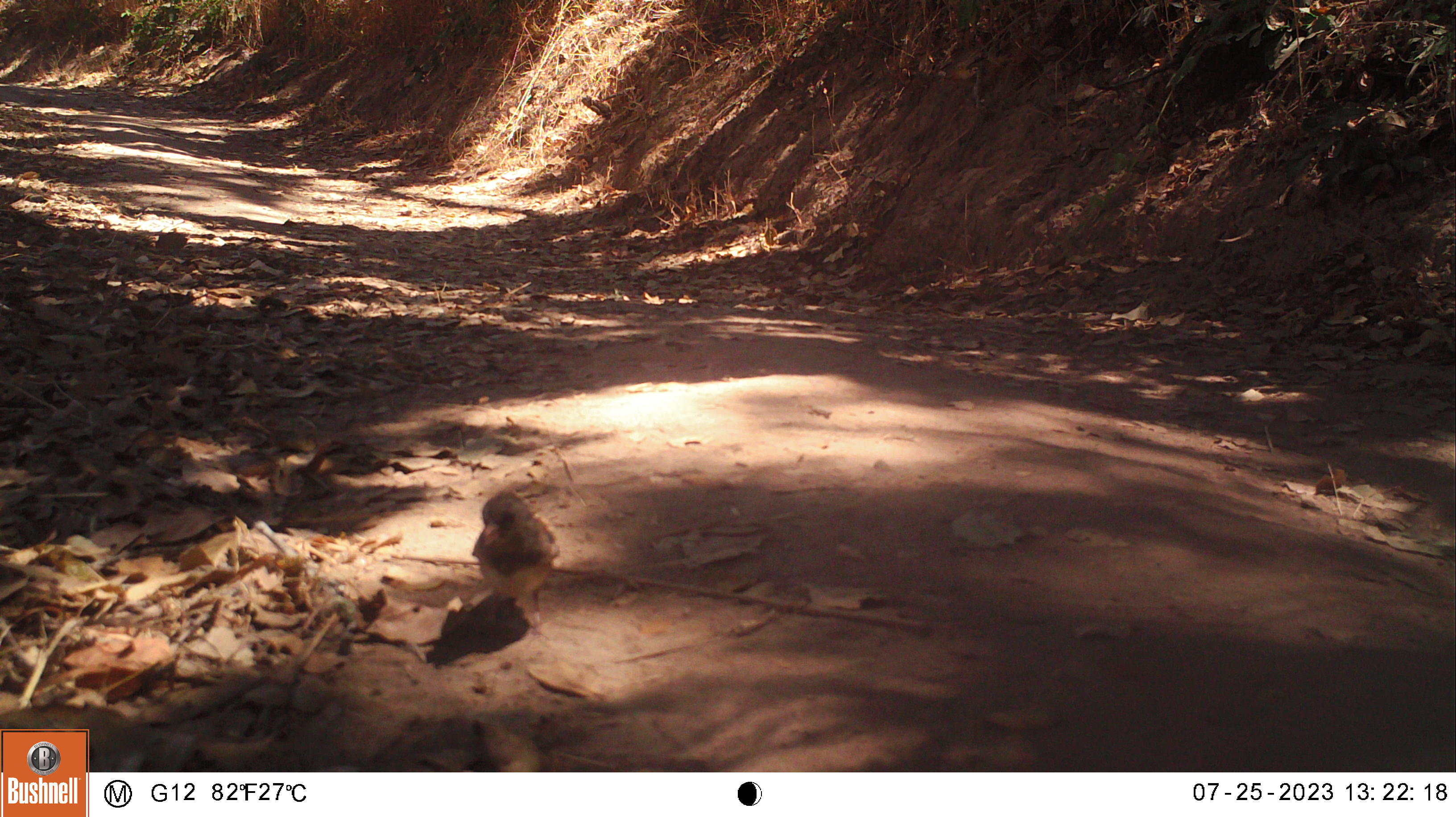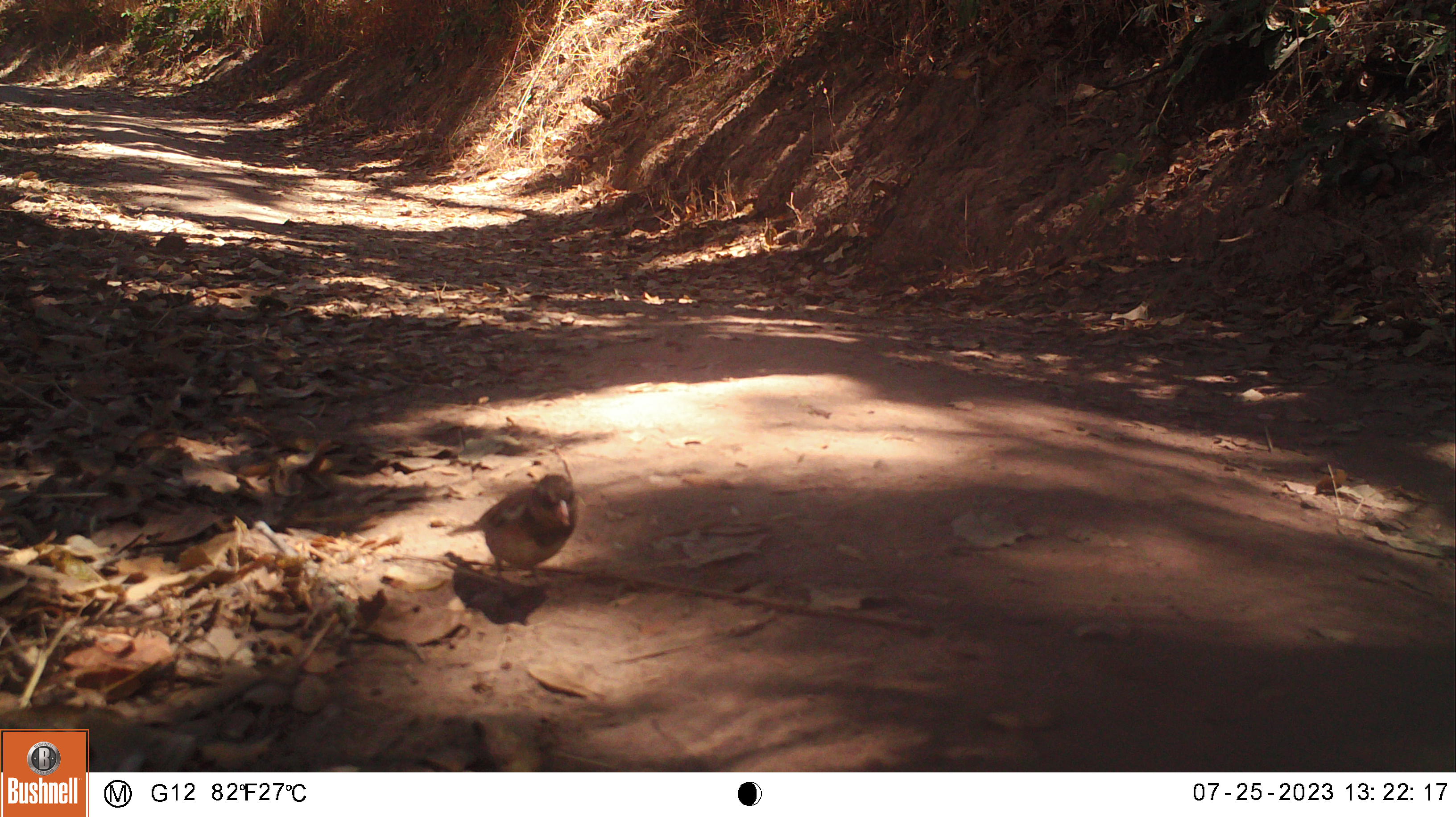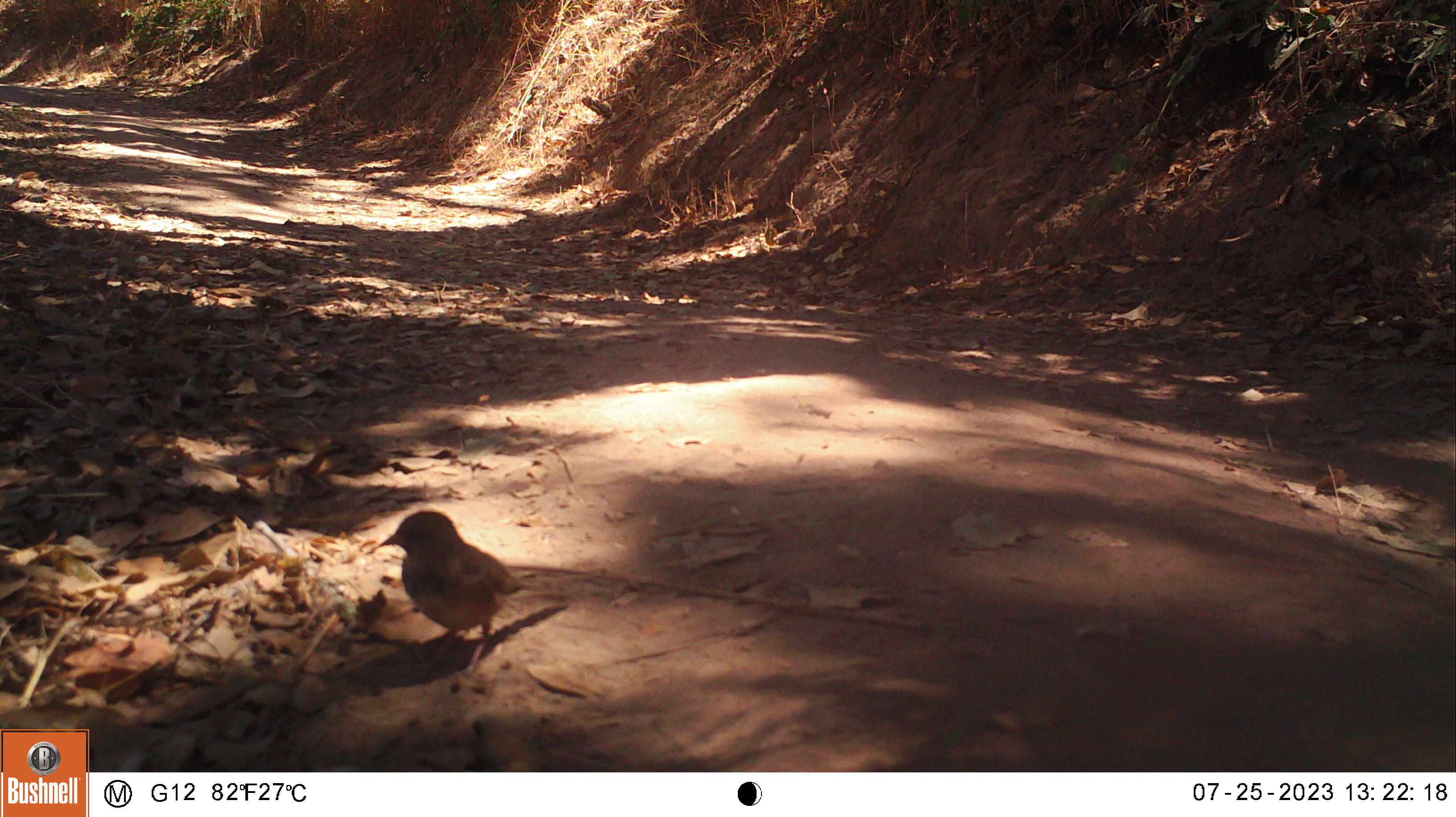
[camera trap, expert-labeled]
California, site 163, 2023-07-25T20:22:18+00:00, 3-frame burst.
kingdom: Animalia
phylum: Chordata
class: Aves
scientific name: Aves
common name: bird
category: unknown bird